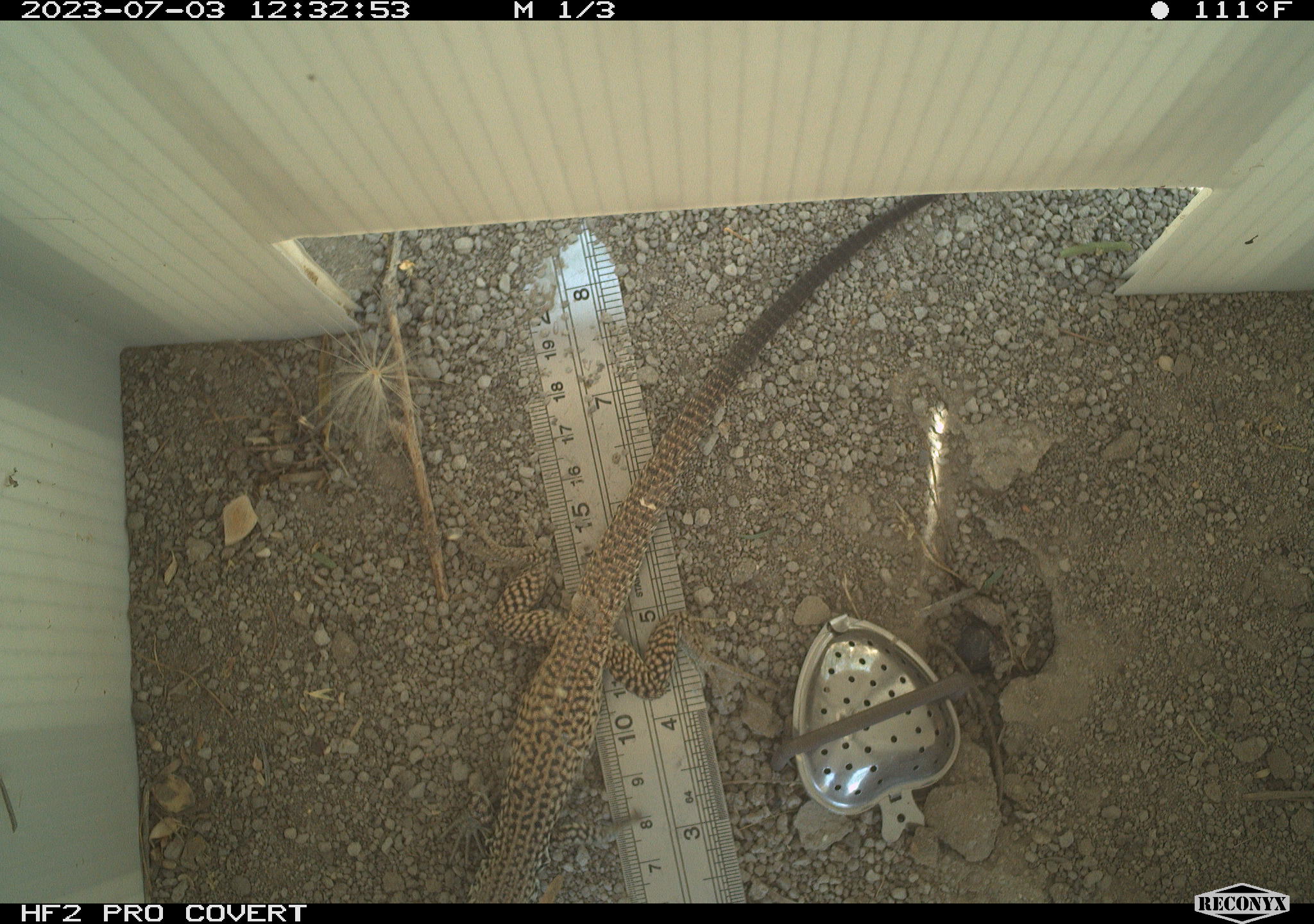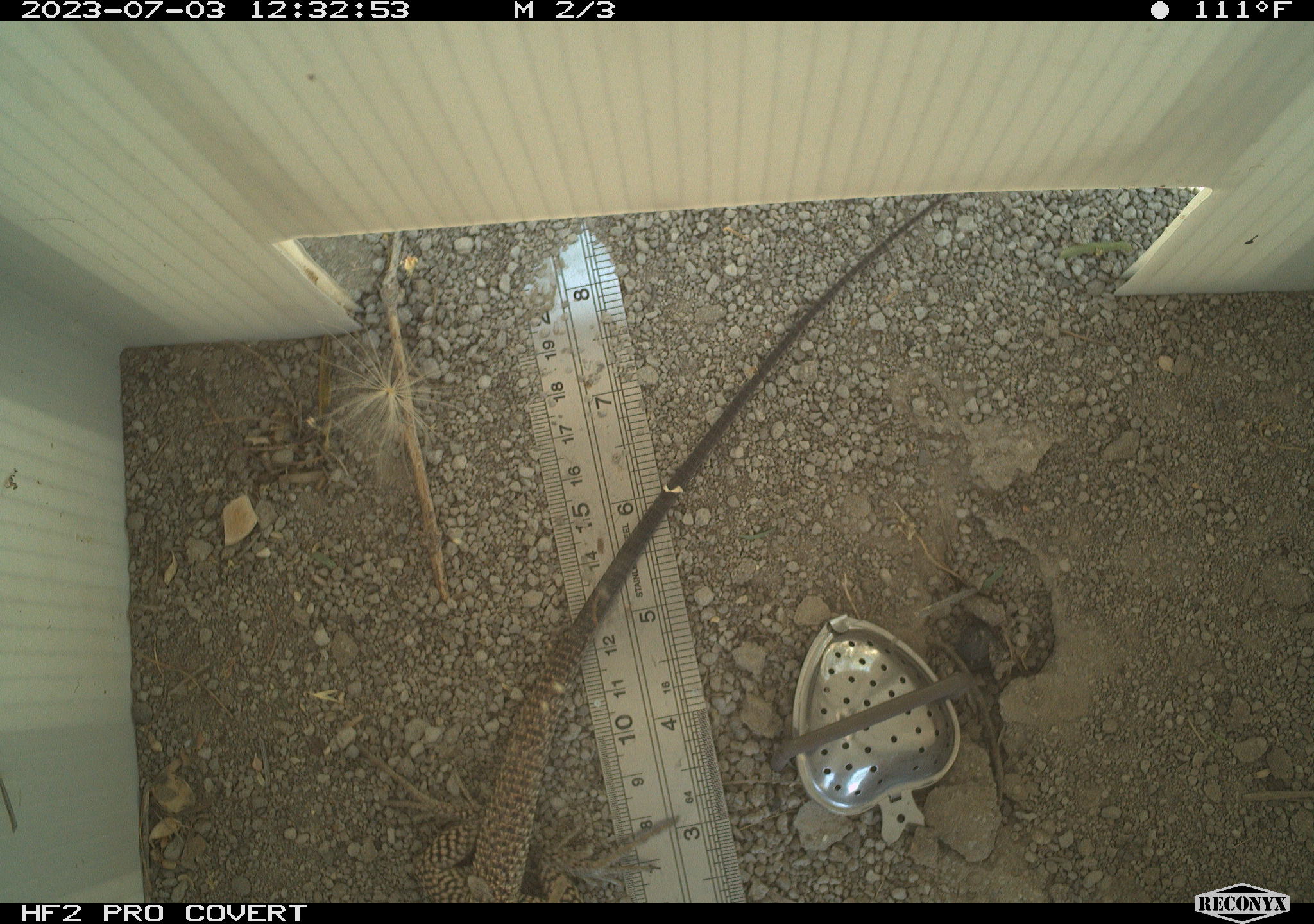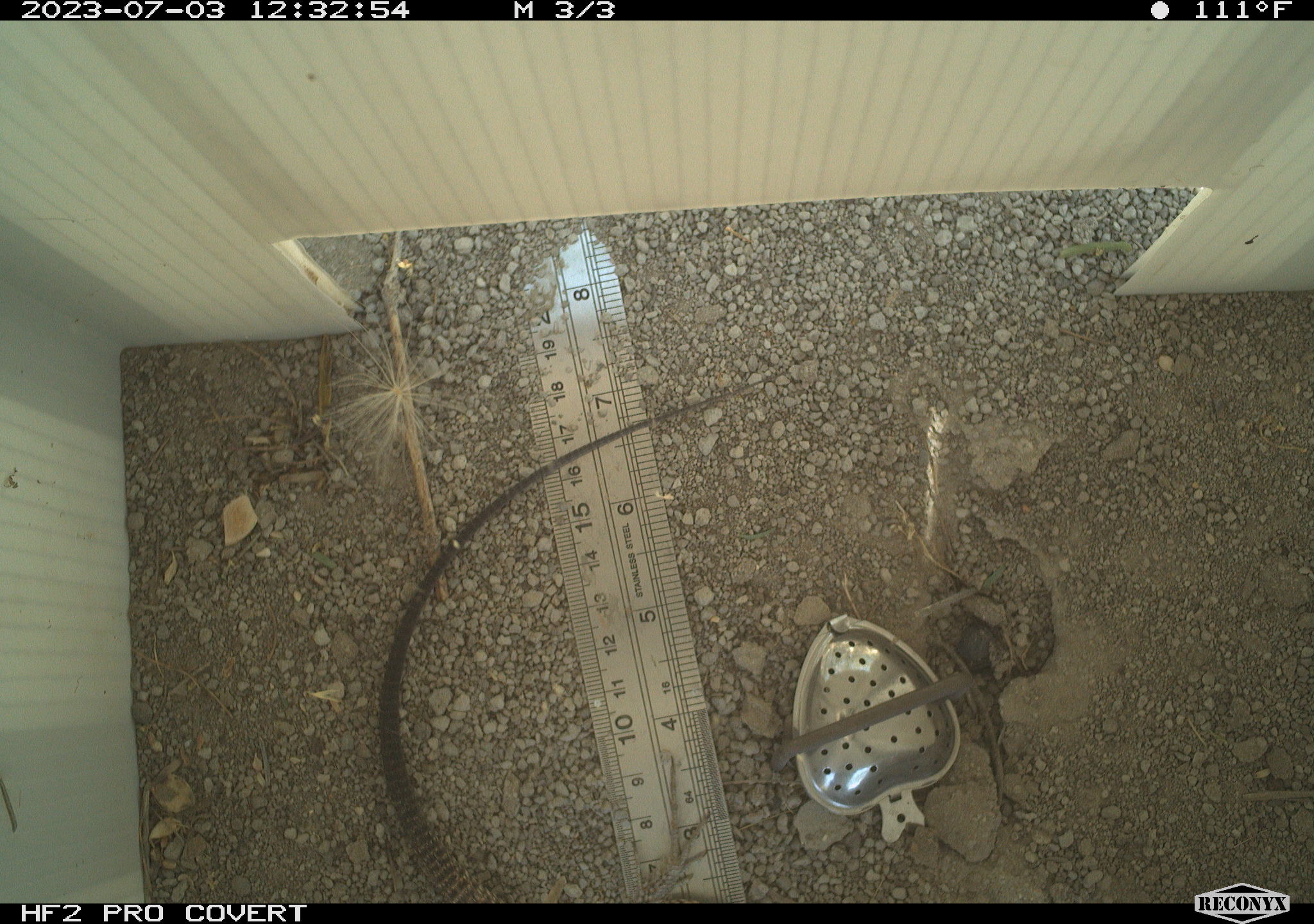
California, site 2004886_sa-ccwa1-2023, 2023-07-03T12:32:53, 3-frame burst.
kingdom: Animalia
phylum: Chordata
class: Reptilia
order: Squamata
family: Teiidae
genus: Aspidoscelis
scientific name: Aspidoscelis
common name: whiptail lizards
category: aspidoscelis species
Aspidoscelis species (whiptail lizards) (Aspidoscelis).